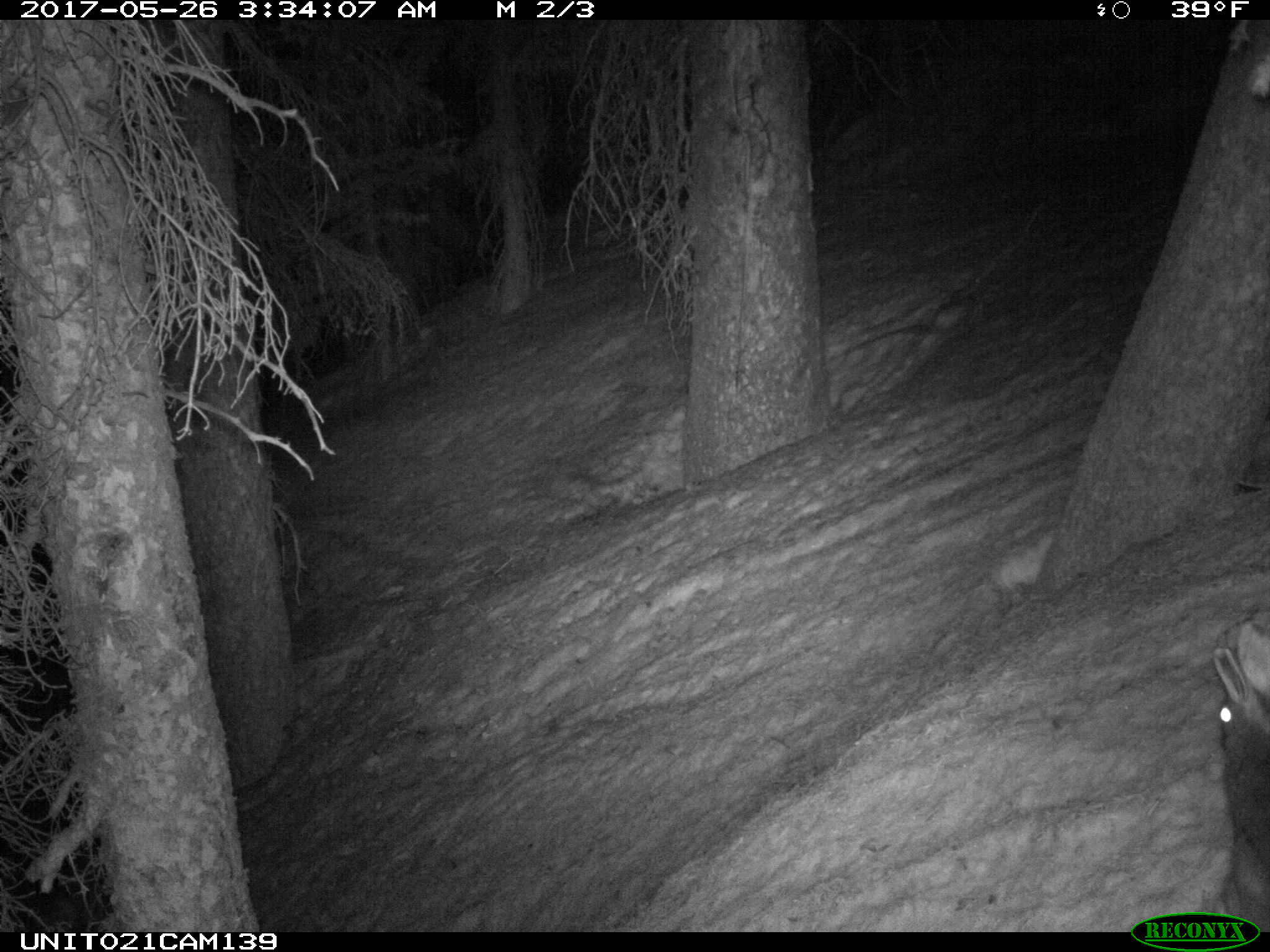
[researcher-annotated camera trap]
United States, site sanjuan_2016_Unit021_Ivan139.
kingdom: Animalia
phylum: Chordata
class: Mammalia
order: Lagomorpha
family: Leporidae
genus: Lepus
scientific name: Lepus americanus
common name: snowshoe hare